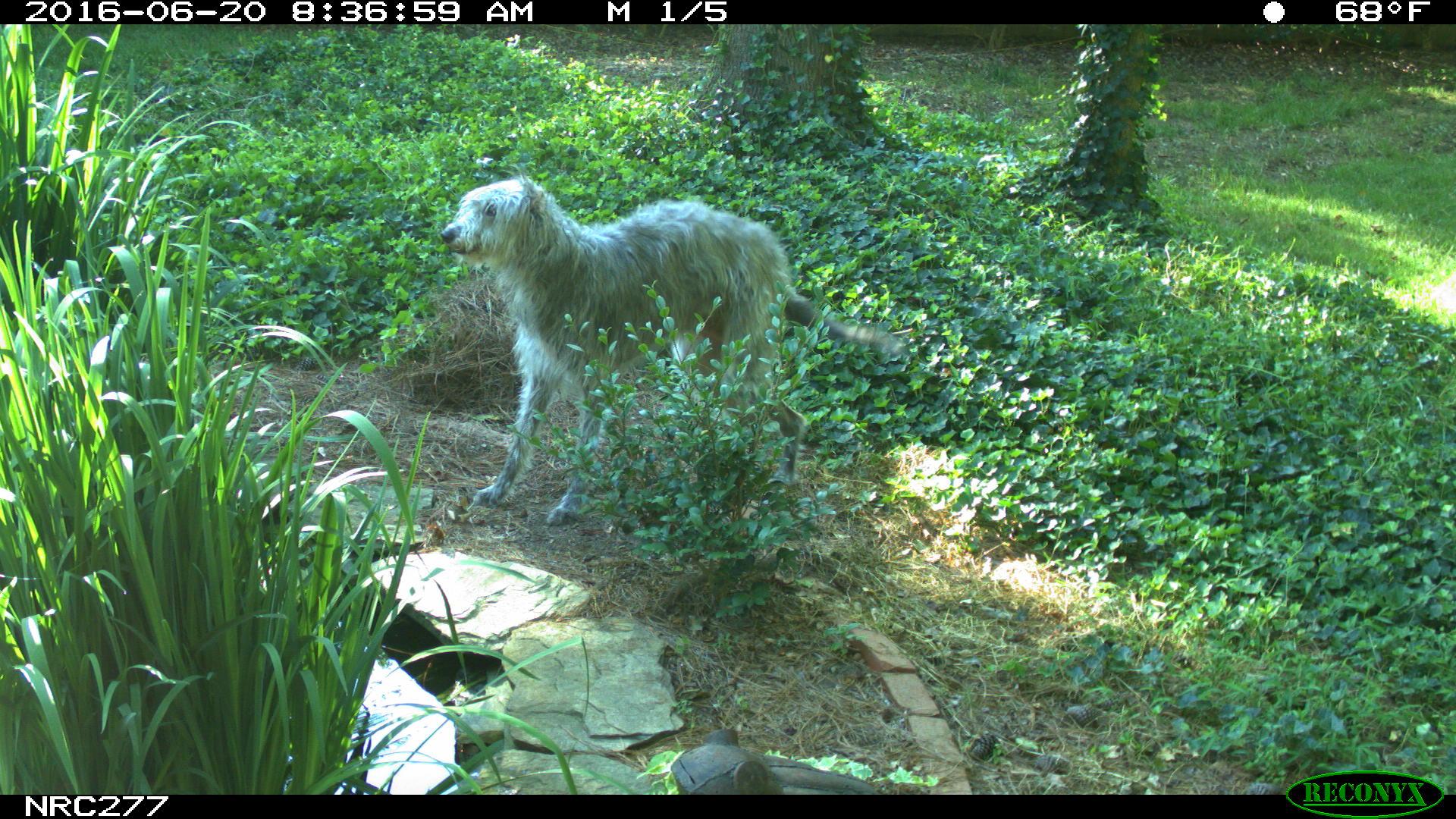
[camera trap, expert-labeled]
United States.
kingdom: Animalia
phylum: Chordata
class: Mammalia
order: Carnivora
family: Canidae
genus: Canis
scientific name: Canis familiaris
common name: domestic dog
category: Dog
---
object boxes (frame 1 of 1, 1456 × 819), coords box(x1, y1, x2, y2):
Dog: box(440, 154, 900, 525)